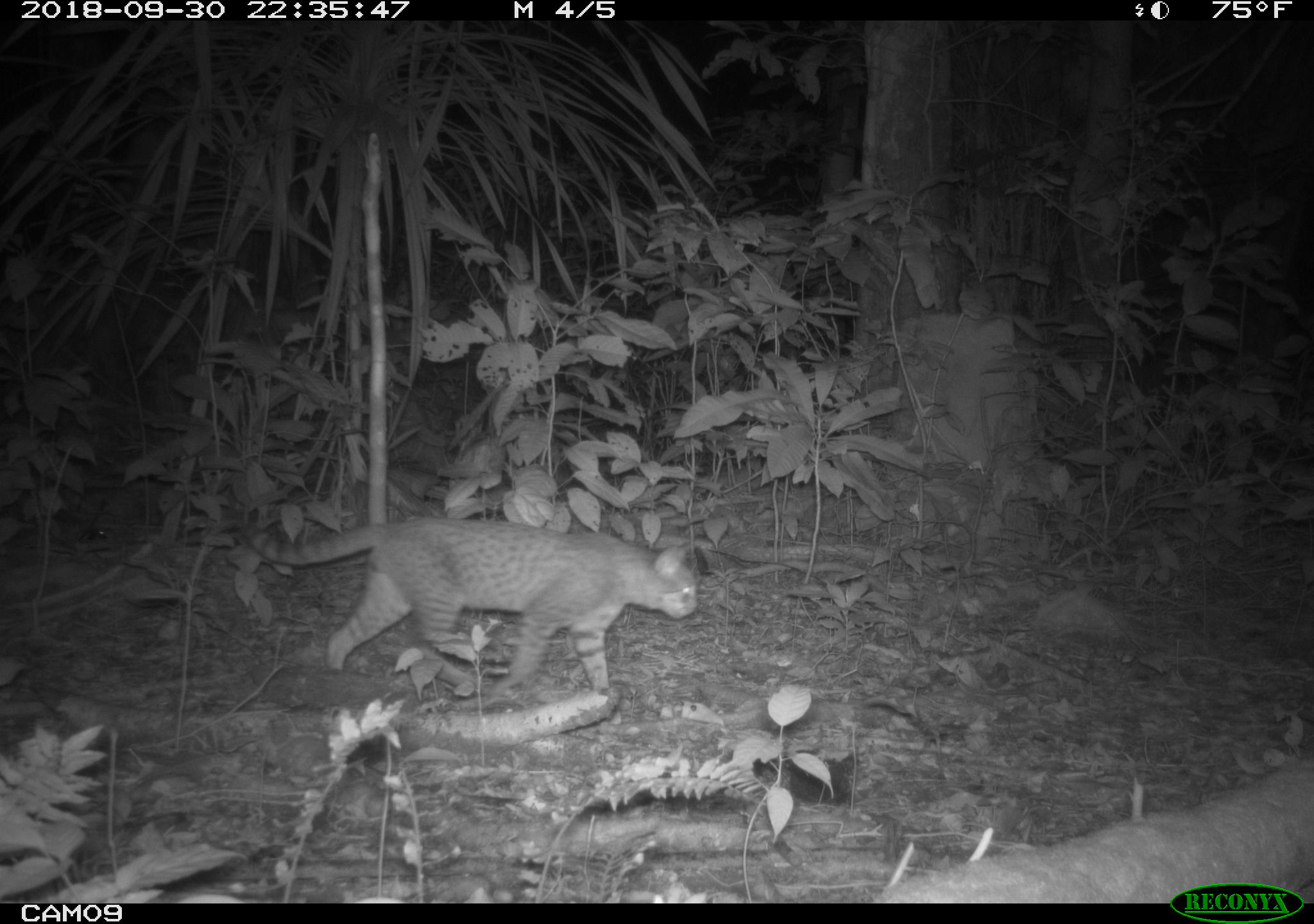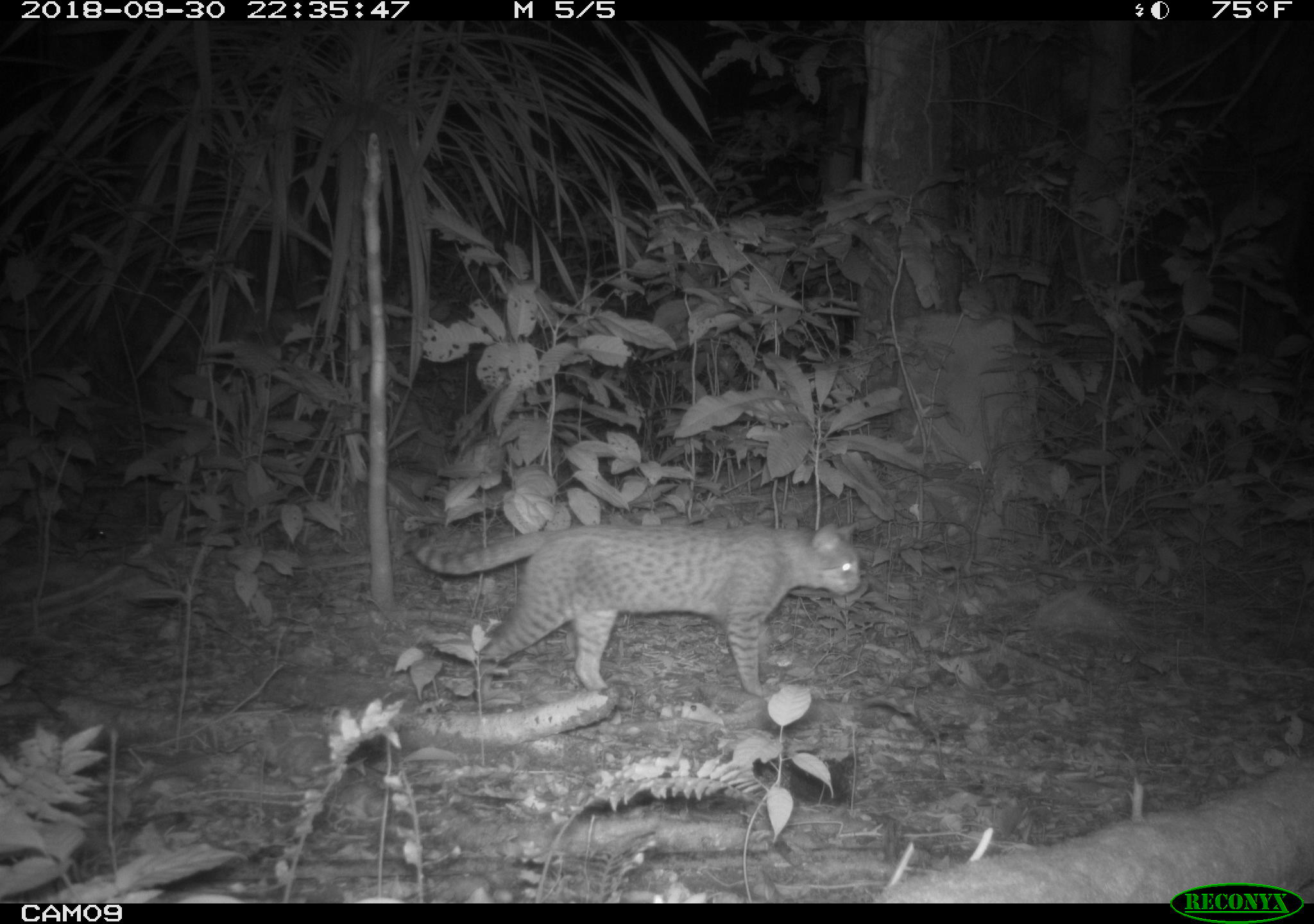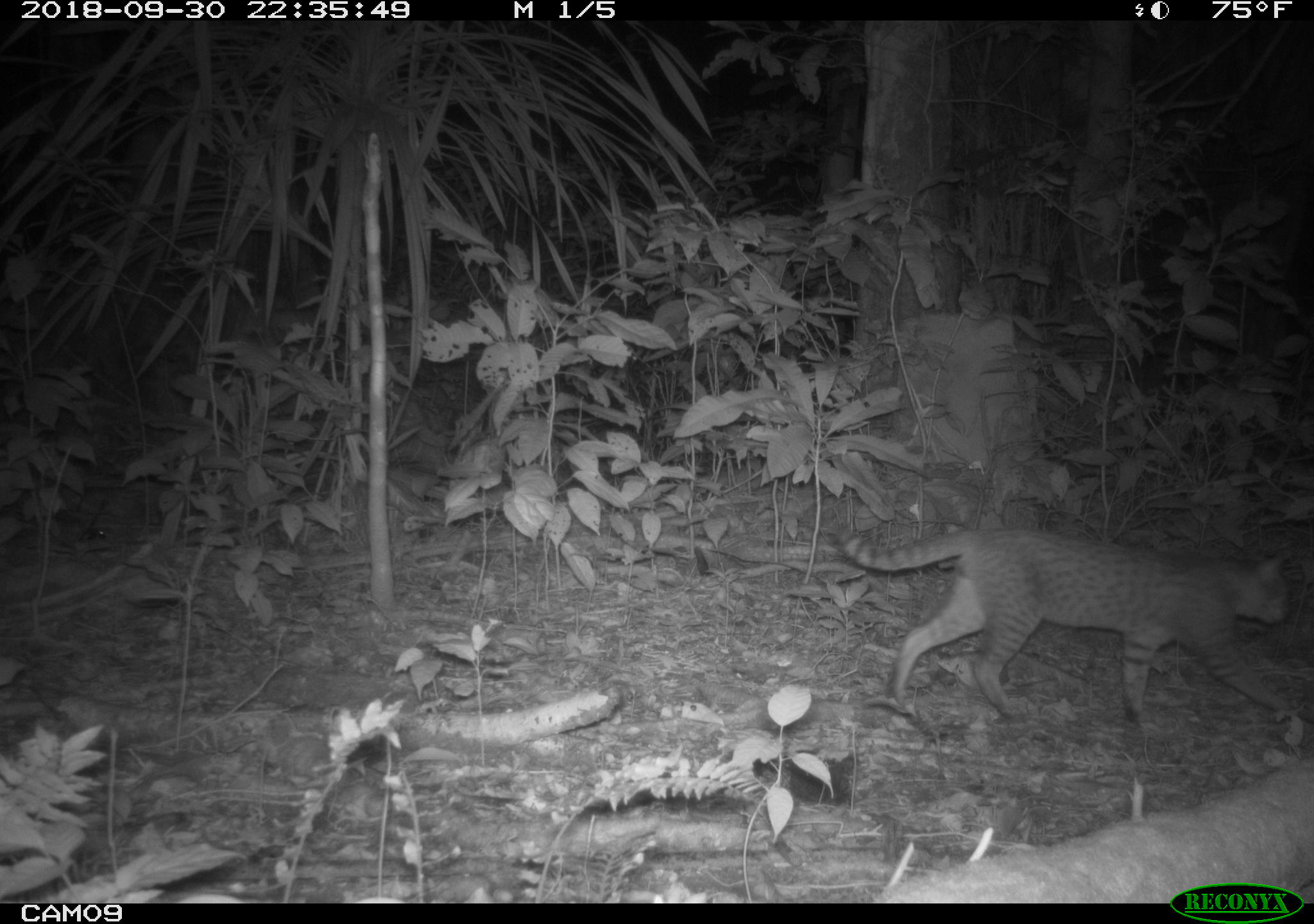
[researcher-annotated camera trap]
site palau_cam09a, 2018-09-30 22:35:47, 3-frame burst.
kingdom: Animalia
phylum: Chordata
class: Mammalia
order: Carnivora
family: Felidae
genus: Felis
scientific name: Felis catus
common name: cat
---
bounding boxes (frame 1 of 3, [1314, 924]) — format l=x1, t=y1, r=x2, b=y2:
cat: l=230, t=515, r=699, b=705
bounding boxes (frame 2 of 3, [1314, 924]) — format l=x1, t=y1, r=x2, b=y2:
cat: l=401, t=509, r=873, b=699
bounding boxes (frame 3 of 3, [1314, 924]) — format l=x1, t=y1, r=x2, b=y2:
cat: l=828, t=520, r=1298, b=730